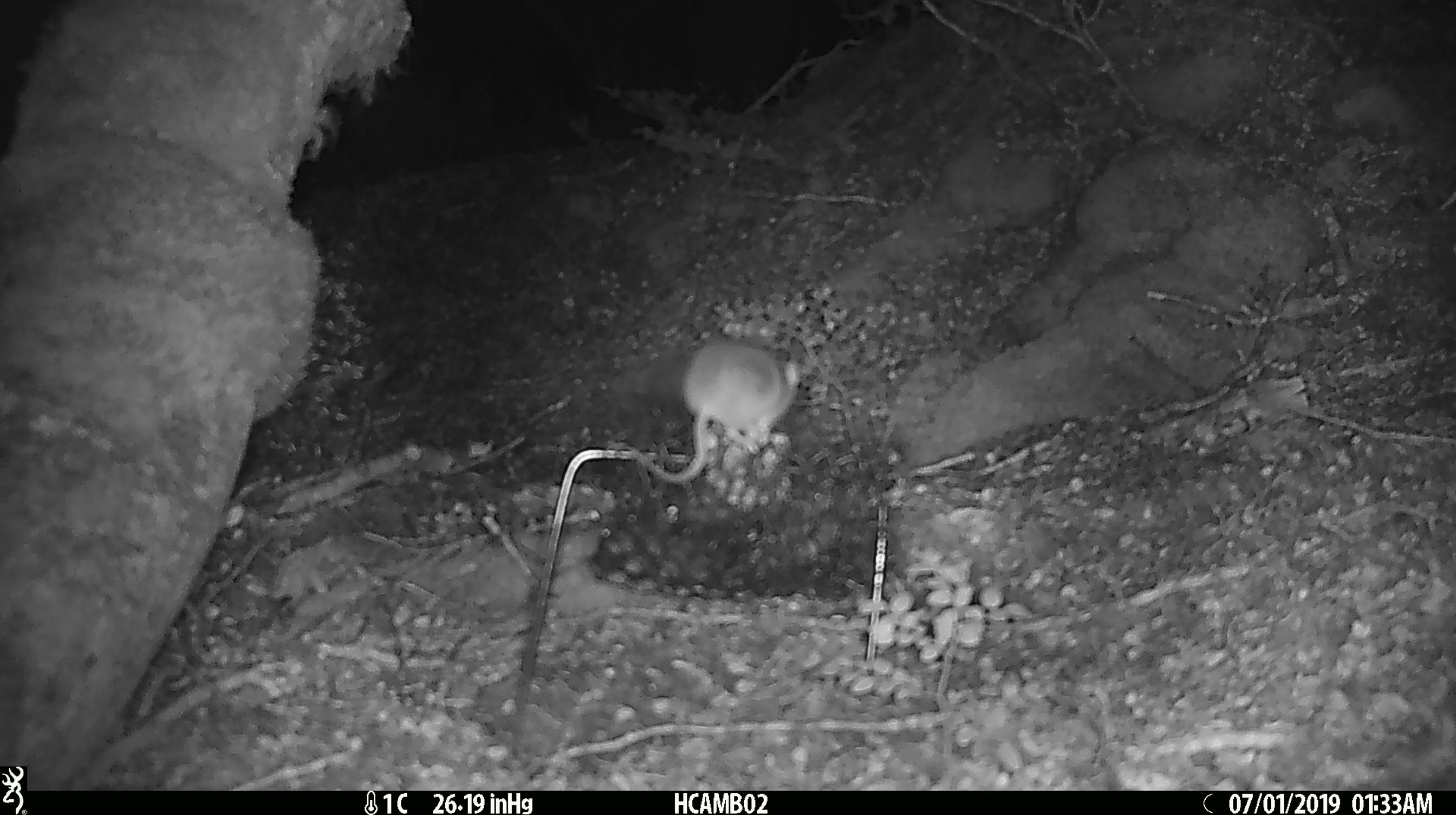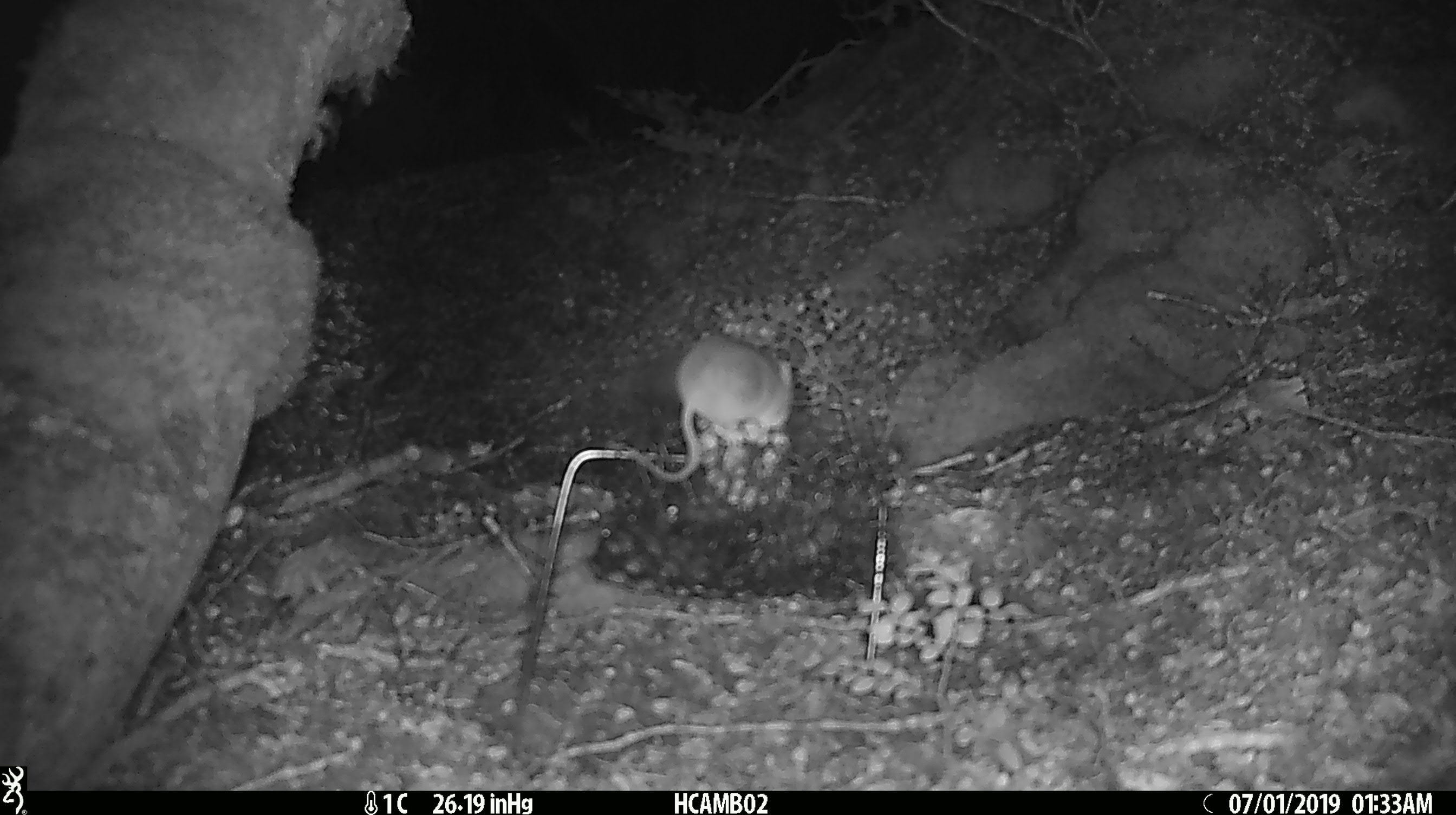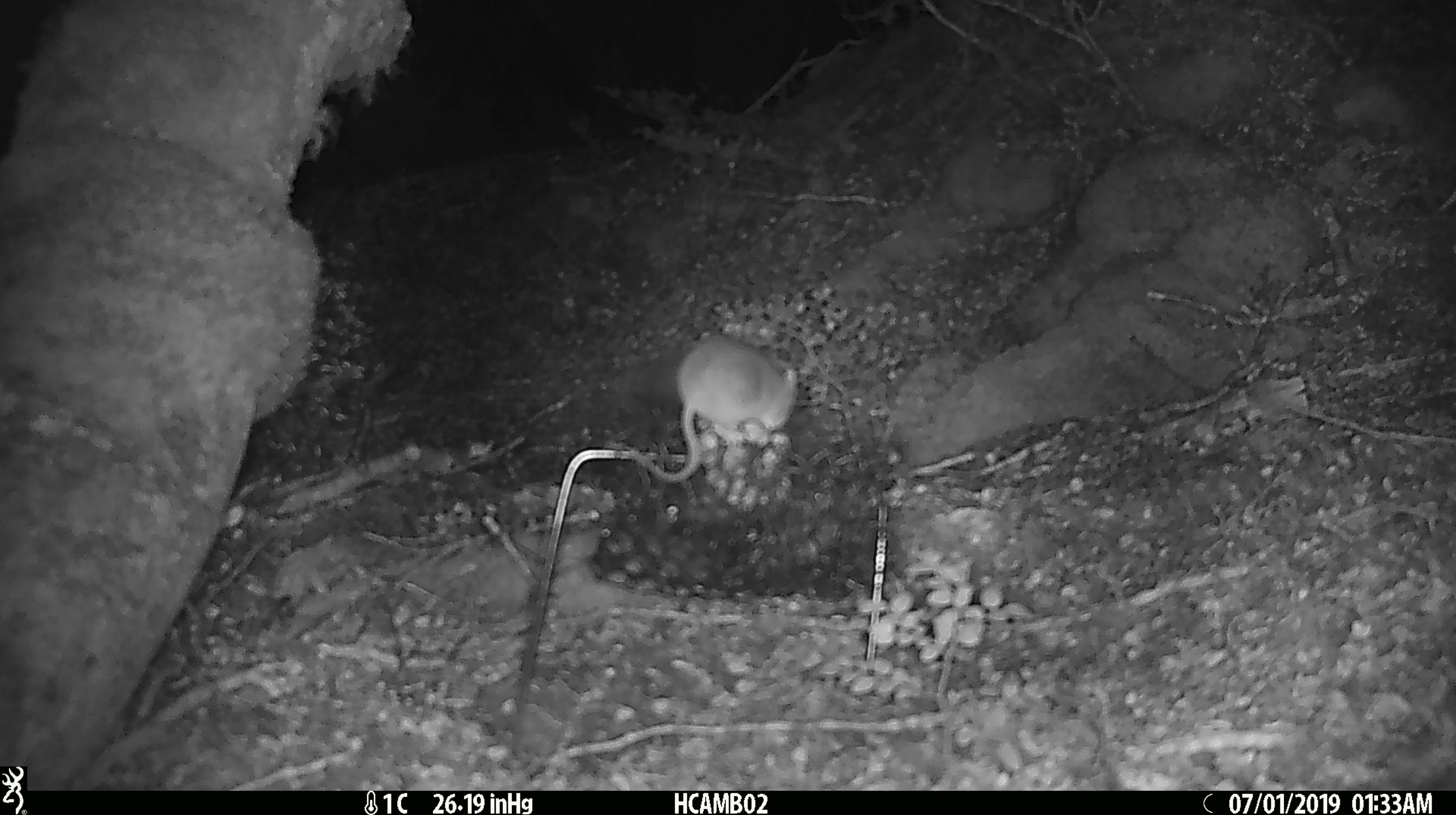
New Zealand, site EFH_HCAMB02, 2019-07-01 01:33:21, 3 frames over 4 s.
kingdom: Animalia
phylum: Chordata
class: Mammalia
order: Rodentia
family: Muridae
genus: Mus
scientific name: Mus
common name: mouse